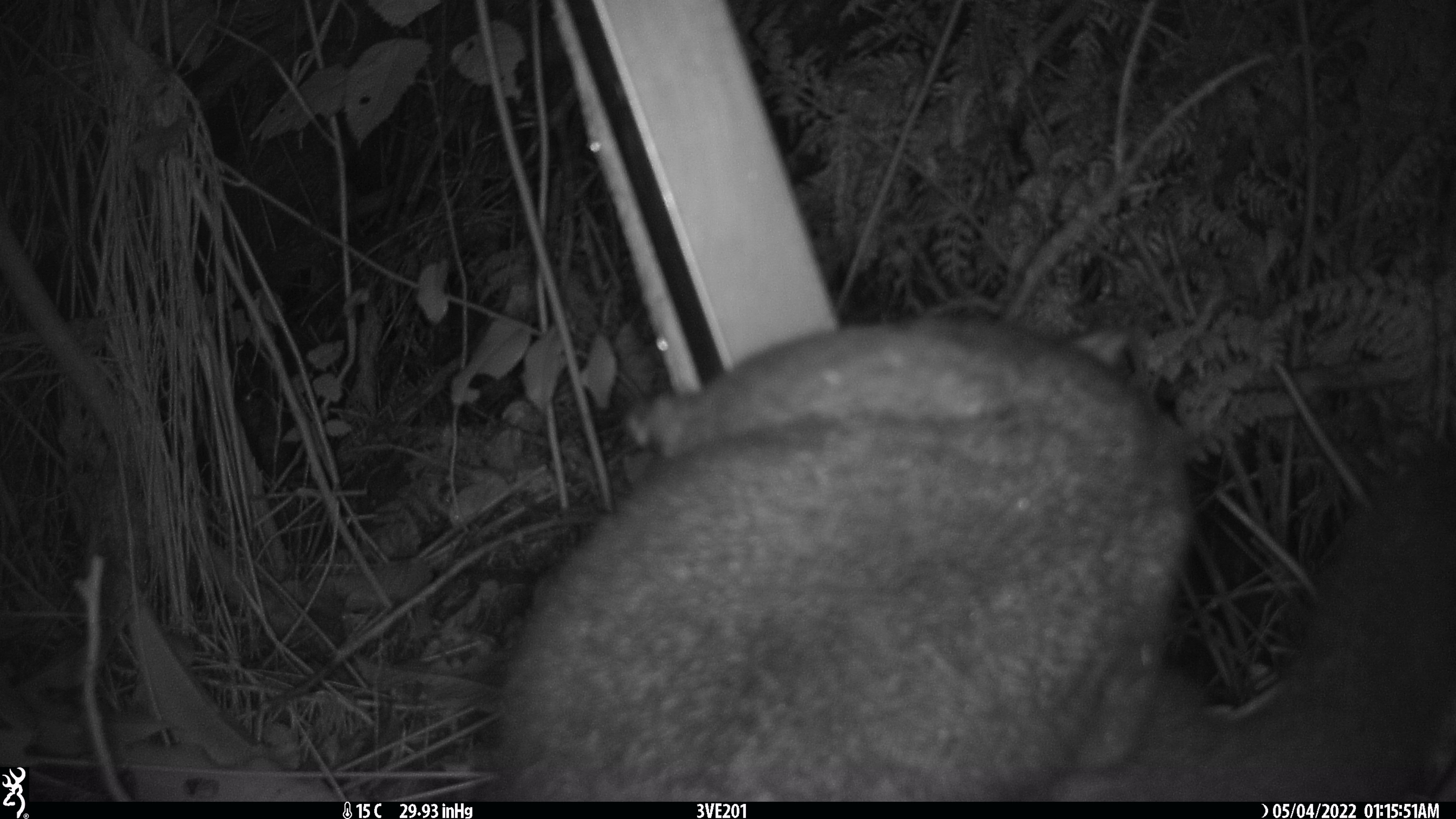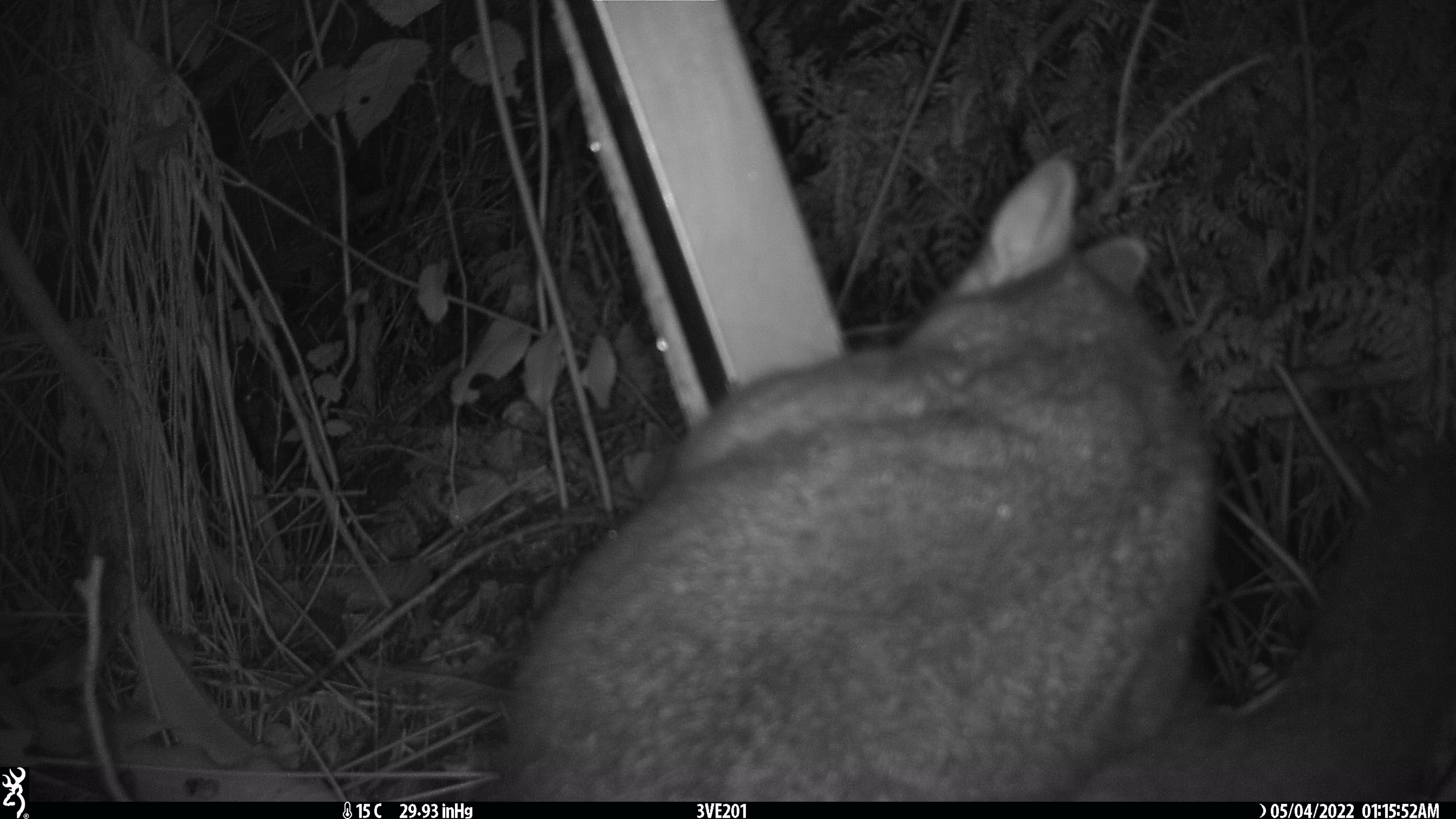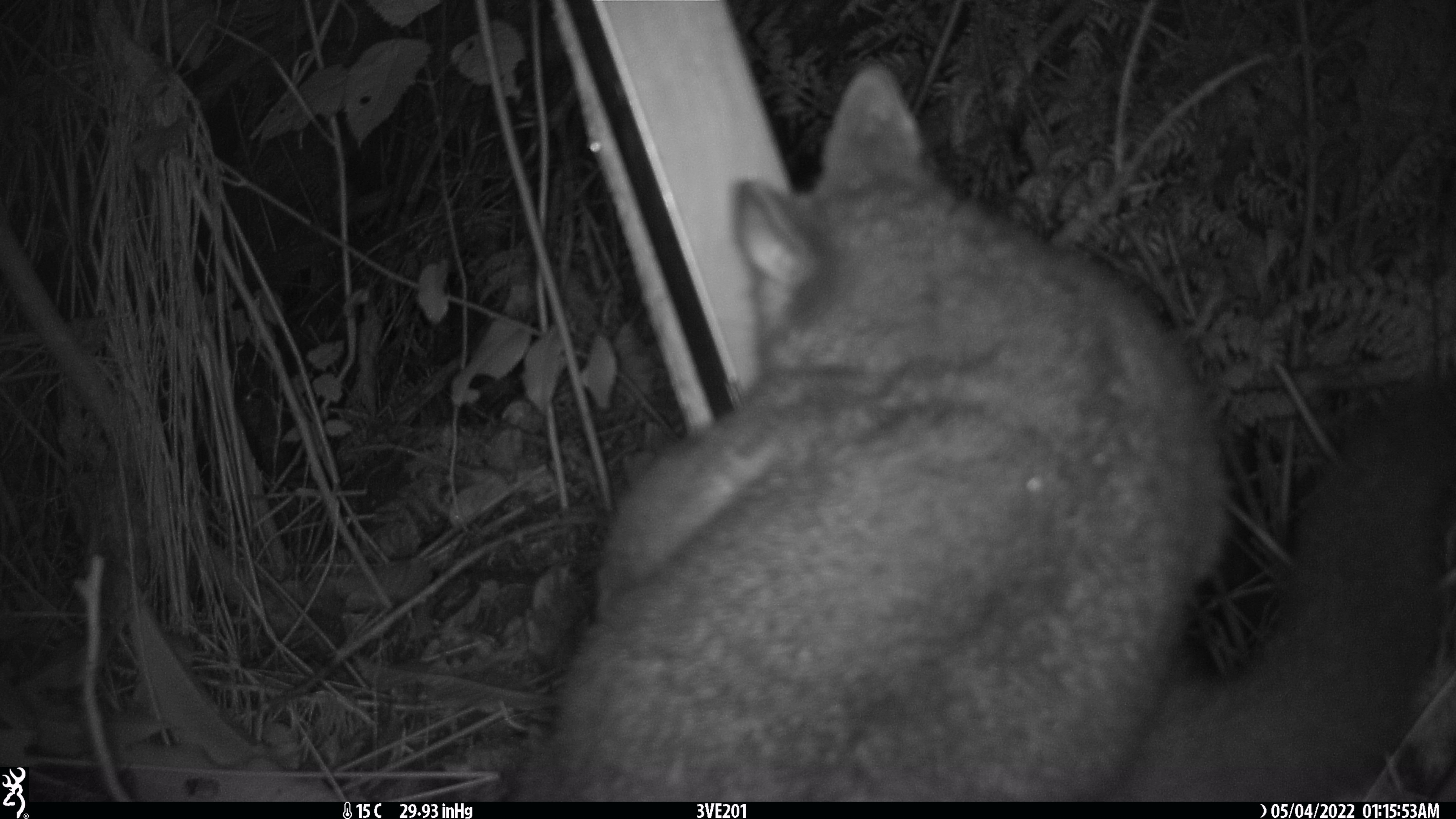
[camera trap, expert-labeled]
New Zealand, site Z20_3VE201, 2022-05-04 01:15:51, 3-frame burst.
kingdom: Animalia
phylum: Chordata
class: Mammalia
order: Diprotodontia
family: Phalangeridae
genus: Trichosurus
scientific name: Trichosurus vulpecula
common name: common brushtail possum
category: possum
Possum (common brushtail possum) (Trichosurus vulpecula).